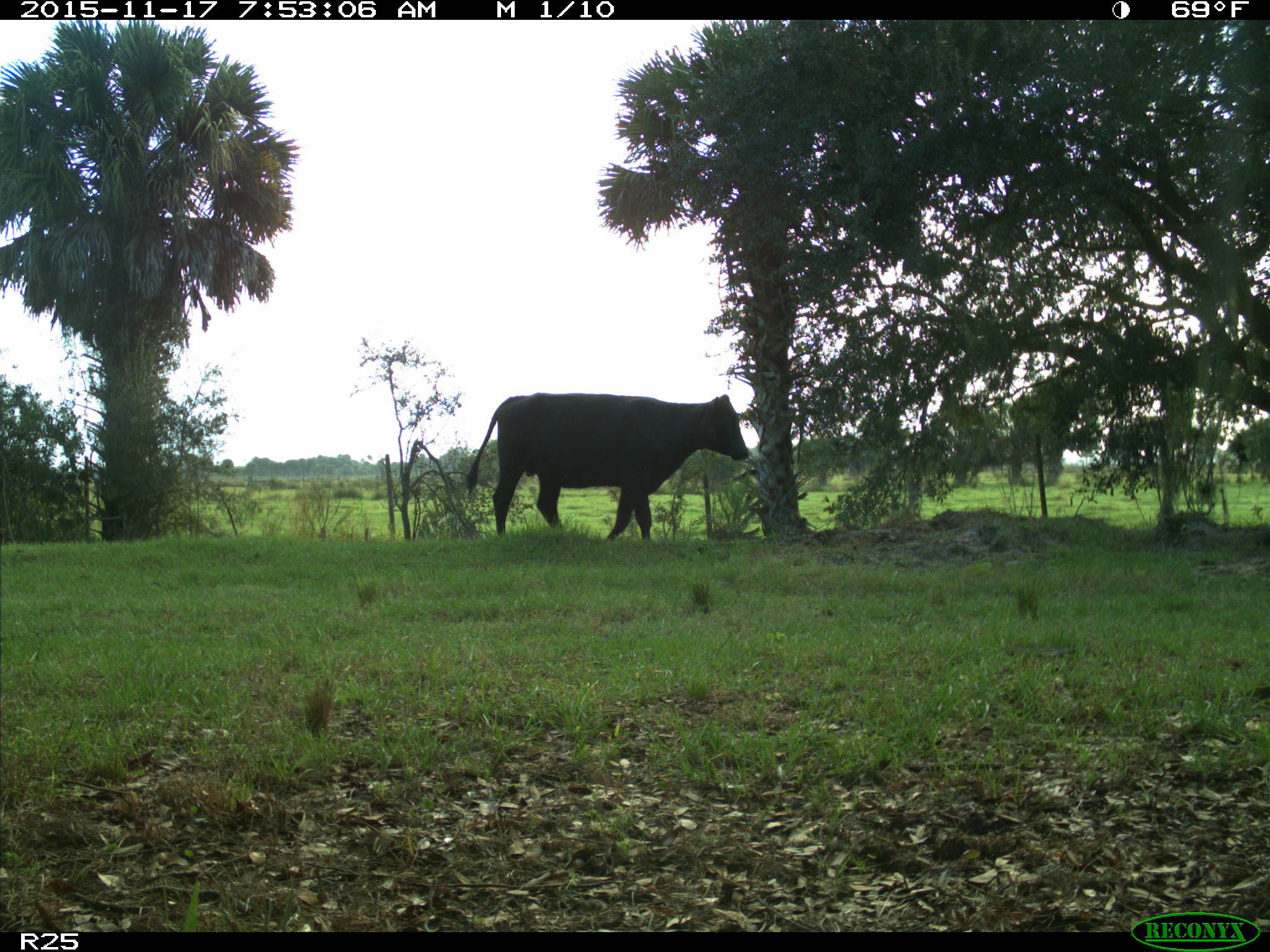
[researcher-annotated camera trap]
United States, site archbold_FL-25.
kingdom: Animalia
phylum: Chordata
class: Mammalia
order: Artiodactyla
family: Bovidae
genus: Bos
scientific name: Bos taurus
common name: domestic cow